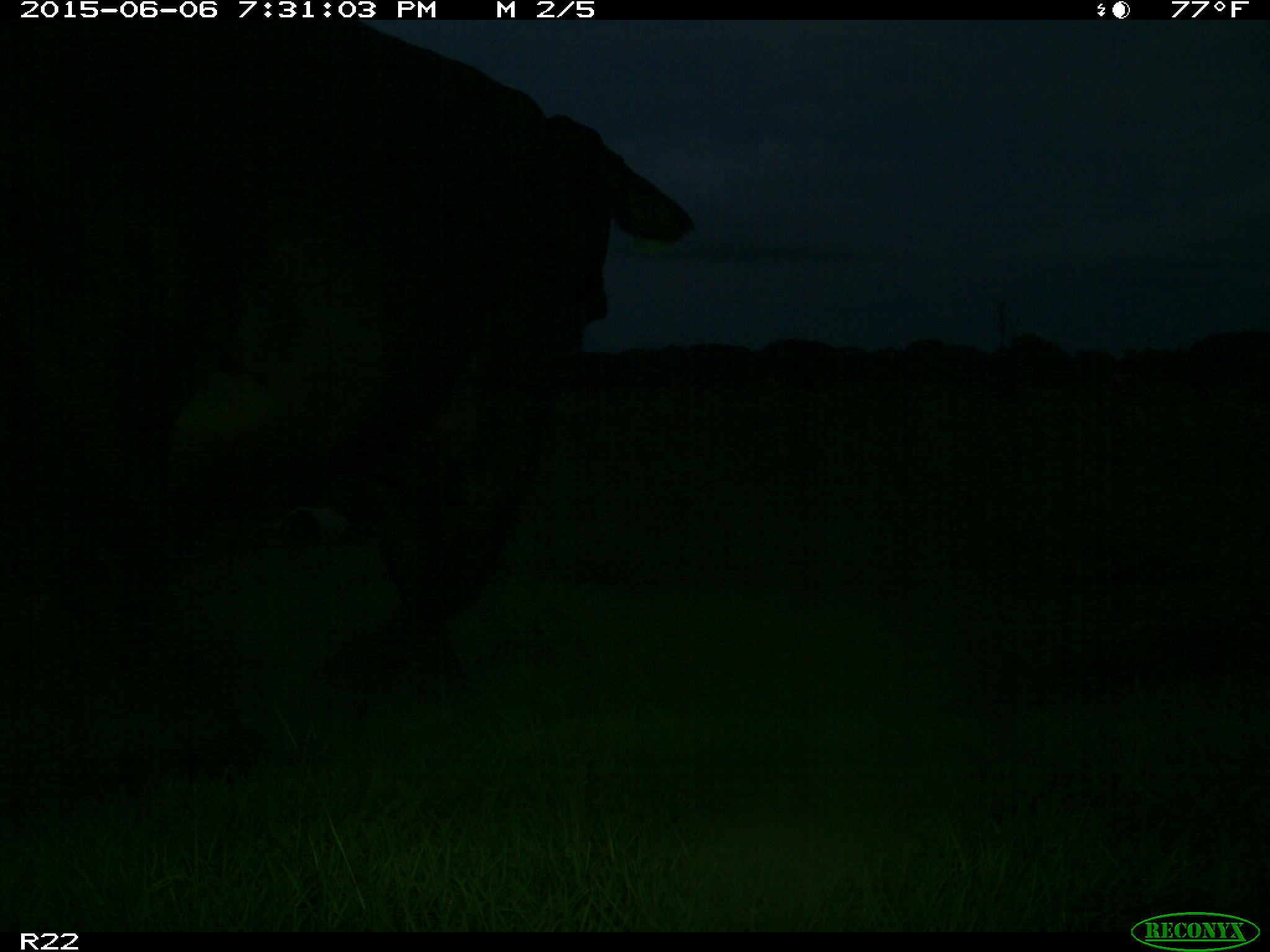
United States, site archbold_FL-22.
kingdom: Animalia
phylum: Chordata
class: Mammalia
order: Artiodactyla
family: Bovidae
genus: Bos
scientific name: Bos taurus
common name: domestic cow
Bos taurus (domestic cow).